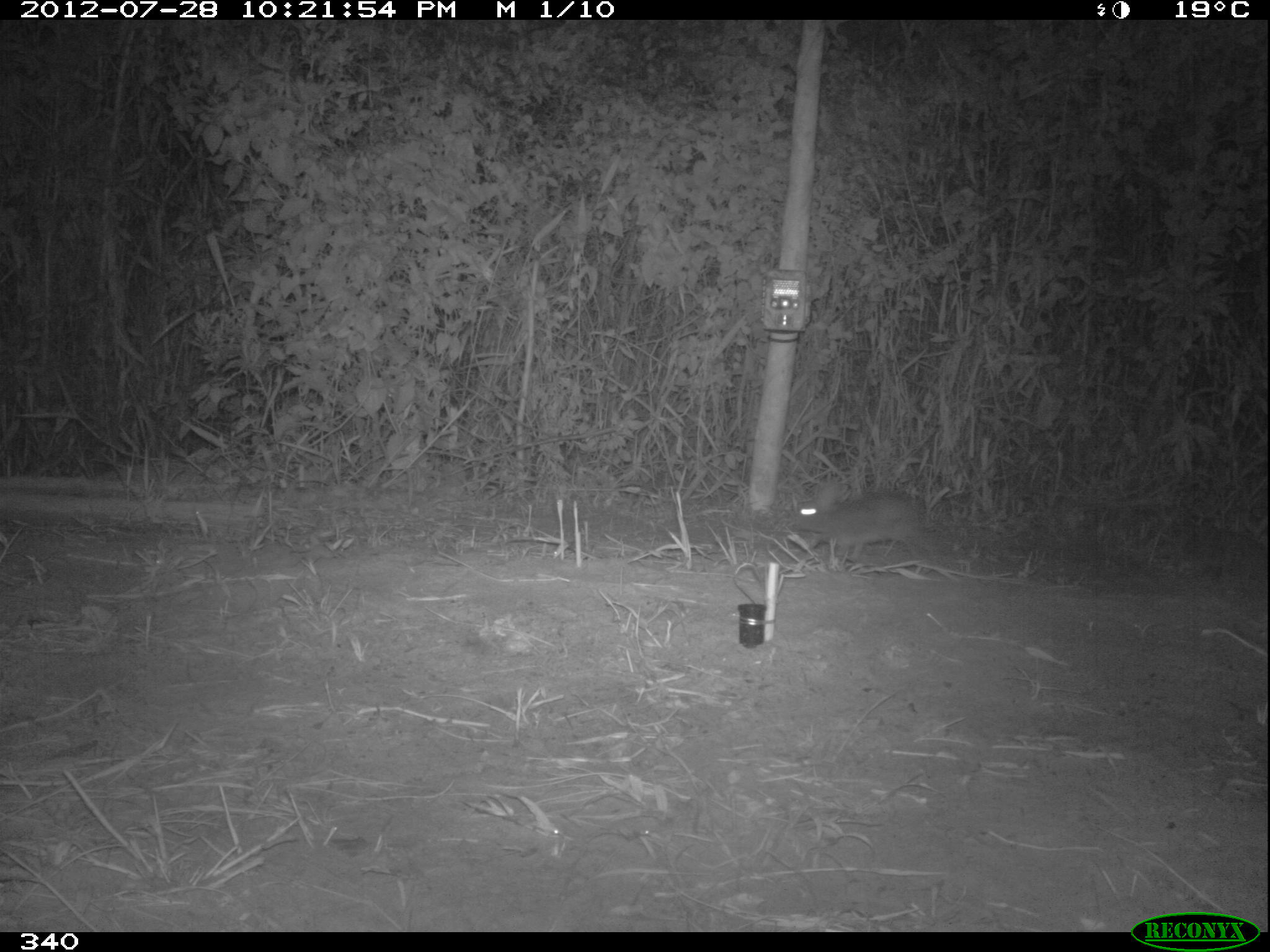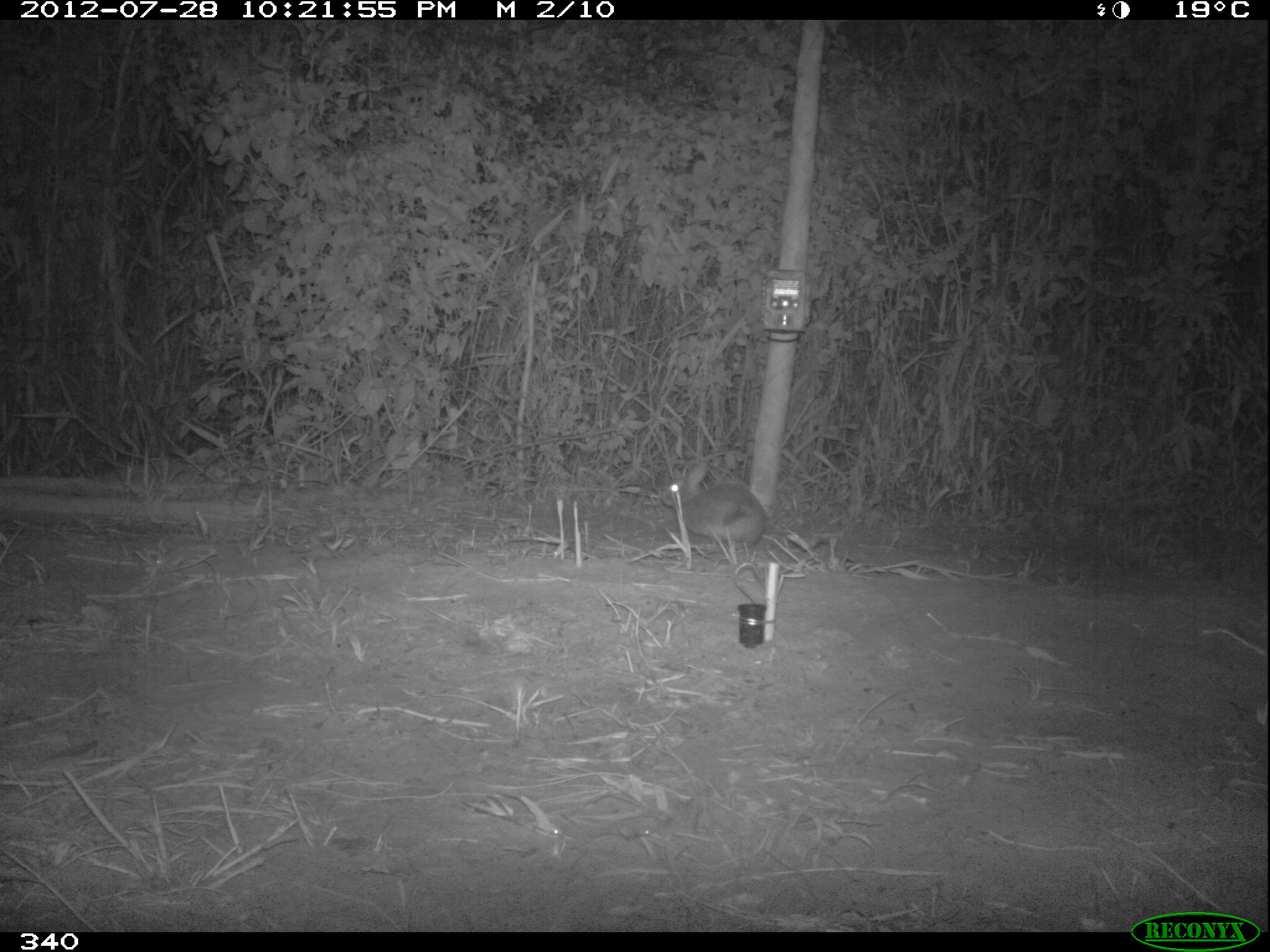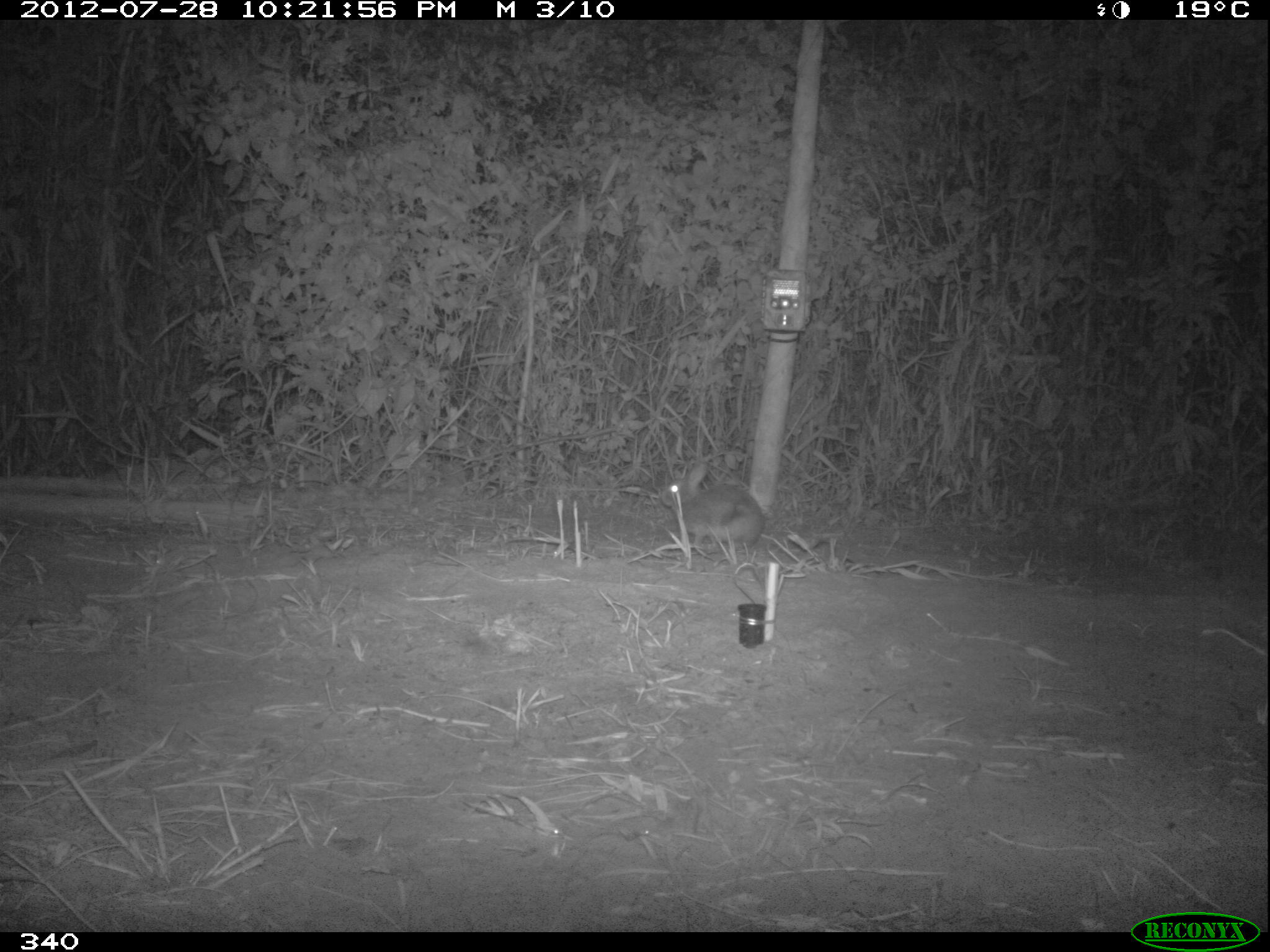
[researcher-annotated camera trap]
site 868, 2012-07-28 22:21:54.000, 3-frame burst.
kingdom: Animalia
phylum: Chordata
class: Mammalia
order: Lagomorpha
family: Leporidae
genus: Sylvilagus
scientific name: Sylvilagus brasiliensis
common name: tapeti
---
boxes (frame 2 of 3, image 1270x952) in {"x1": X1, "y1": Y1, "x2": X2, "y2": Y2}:
sylvilagus brasiliensis: {"x1": 659, "y1": 458, "x2": 767, "y2": 546}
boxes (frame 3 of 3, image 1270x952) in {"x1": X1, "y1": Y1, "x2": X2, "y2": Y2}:
sylvilagus brasiliensis: {"x1": 660, "y1": 461, "x2": 764, "y2": 547}